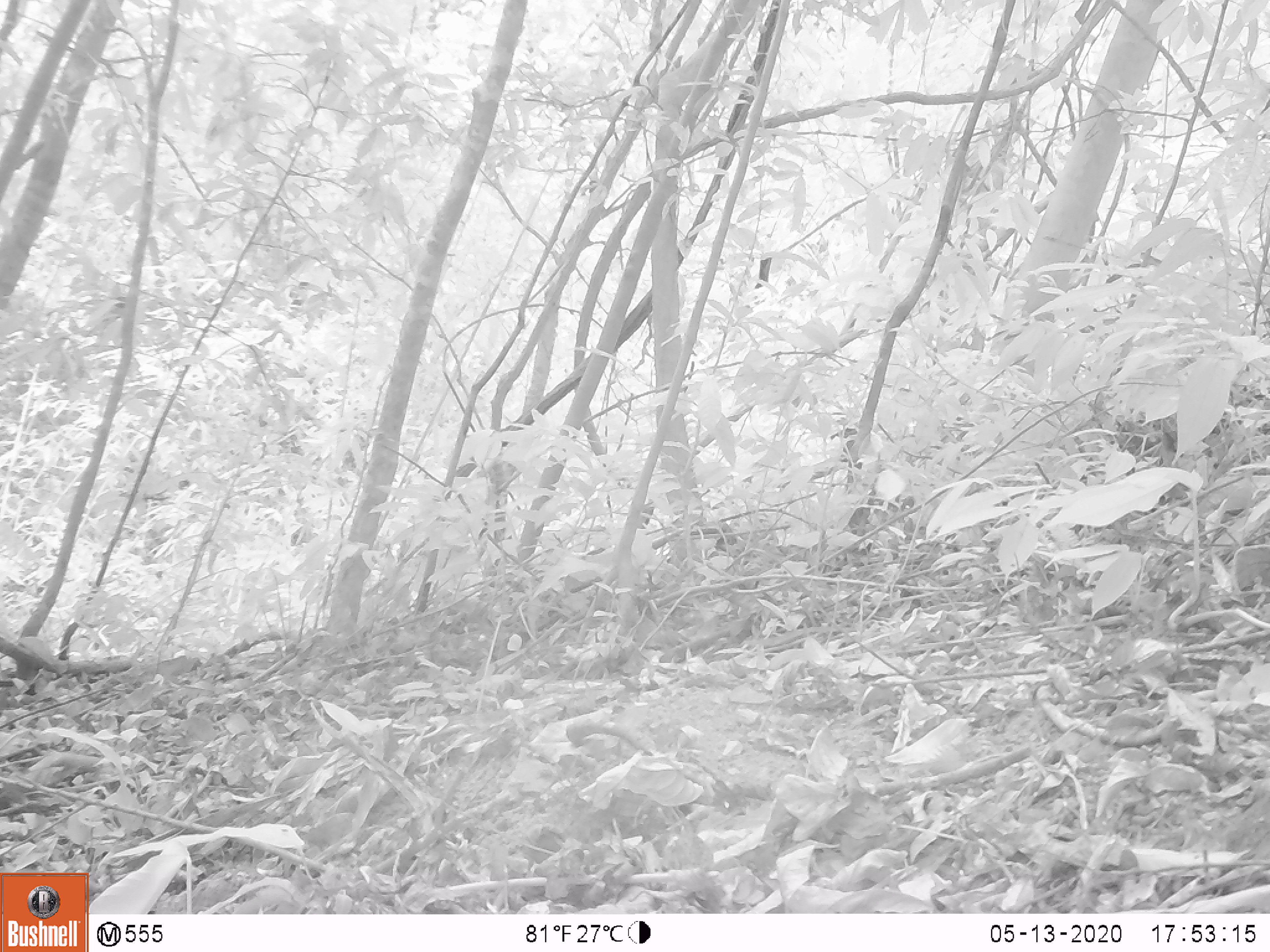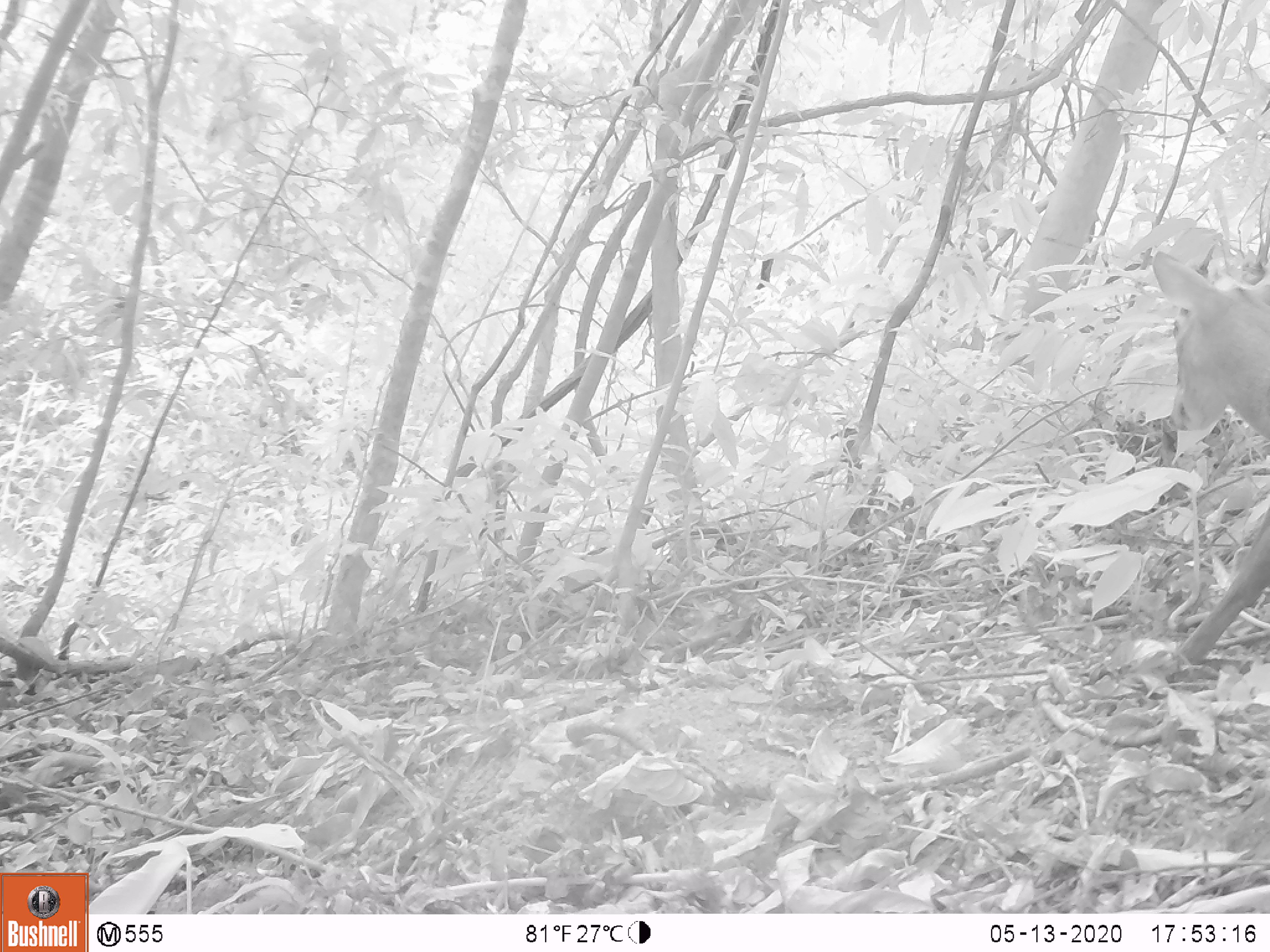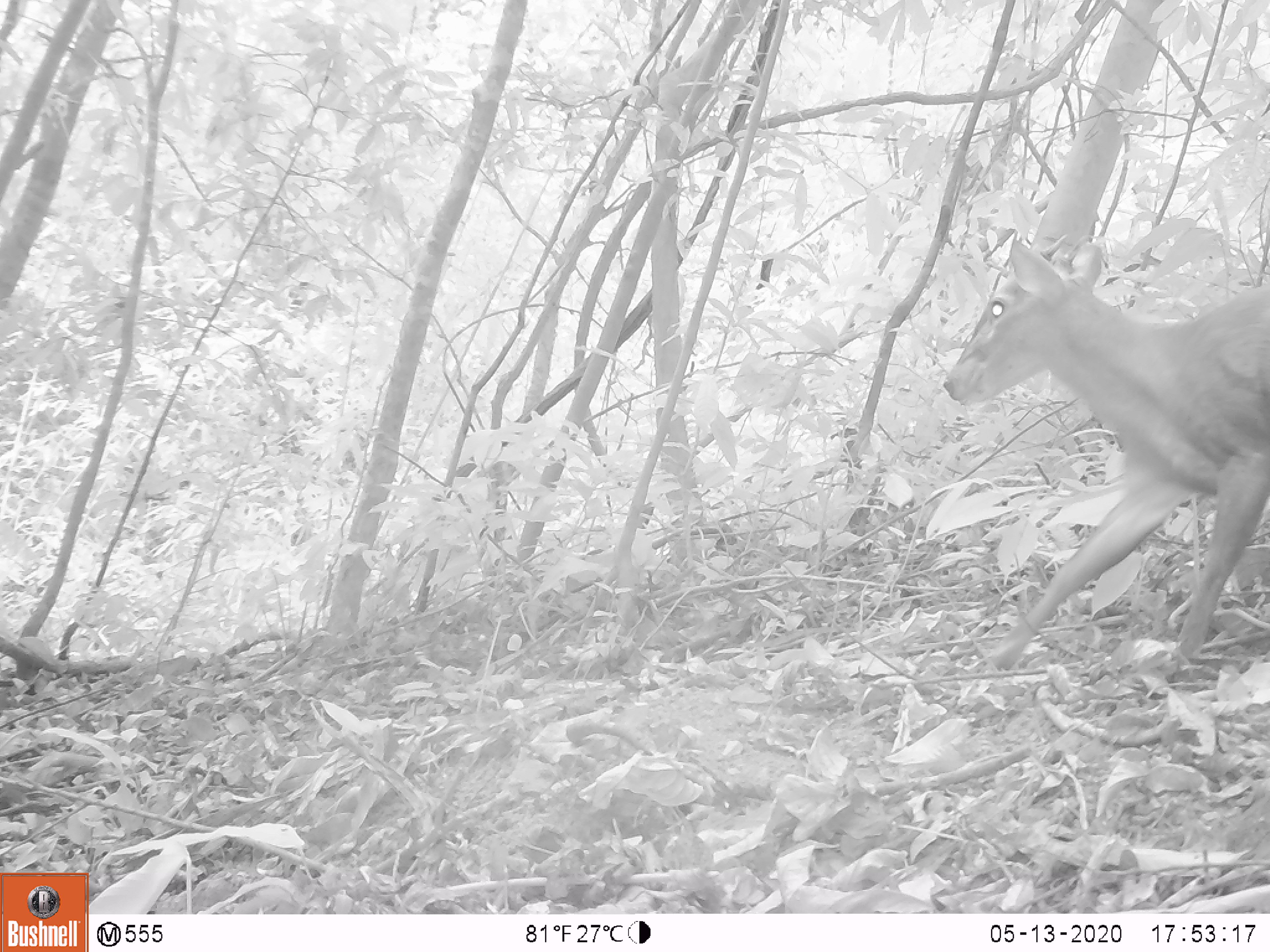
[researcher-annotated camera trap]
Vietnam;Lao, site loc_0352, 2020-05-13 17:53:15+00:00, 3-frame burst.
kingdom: Animalia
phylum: Chordata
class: Mammalia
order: Artiodactyla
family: Cervidae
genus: Muntiacus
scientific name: Muntiacus rooseveltorum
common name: roosevelt's muntjac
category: roosevelts muntjac group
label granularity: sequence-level